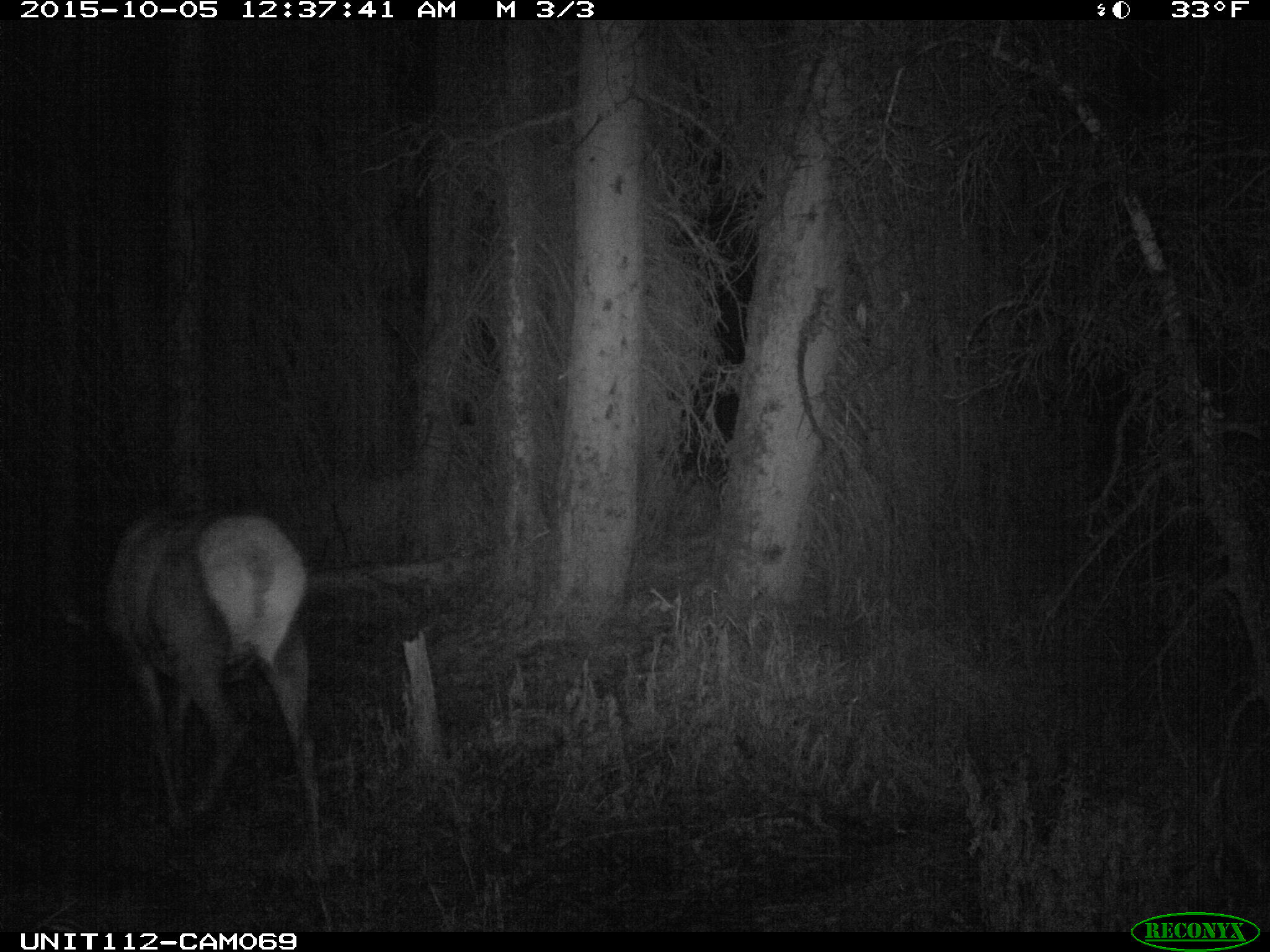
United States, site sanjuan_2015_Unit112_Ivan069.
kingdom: Animalia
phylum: Chordata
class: Mammalia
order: Artiodactyla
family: Cervidae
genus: Cervus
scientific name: Cervus elaphus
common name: red deer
Cervus elaphus (red deer).